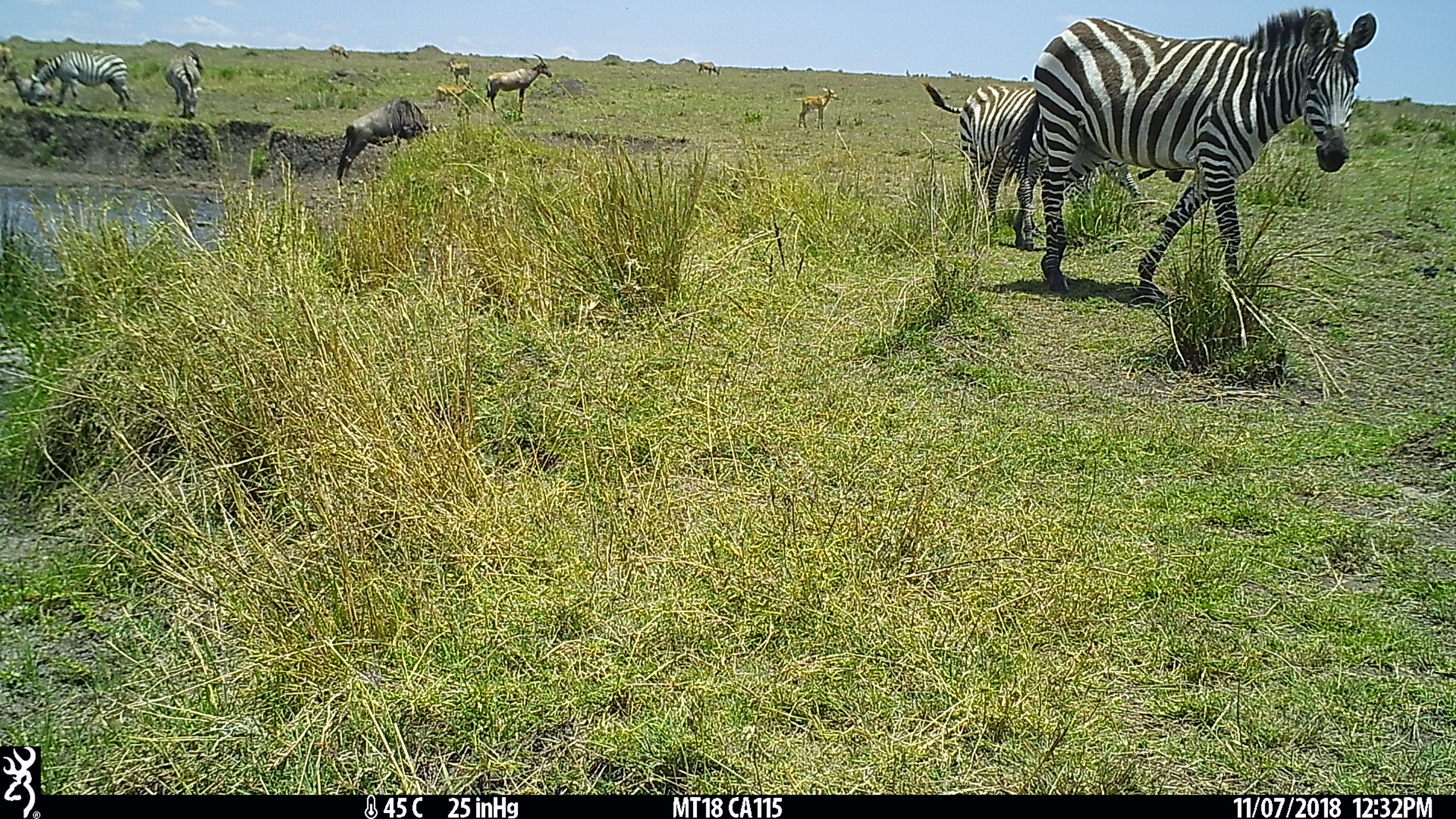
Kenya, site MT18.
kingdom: Animalia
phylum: Chordata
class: Mammalia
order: Perissodactyla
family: Equidae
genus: Equus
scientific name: Equus quagga burchellii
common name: burchell's zebra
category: zebra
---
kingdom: Animalia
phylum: Chordata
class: Mammalia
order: Artiodactyla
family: Bovidae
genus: Connochaetes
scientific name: Connochaetes taurinus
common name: blue wildebeest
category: wildebeest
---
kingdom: Animalia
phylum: Chordata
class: Mammalia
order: Artiodactyla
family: Bovidae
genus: Damaliscus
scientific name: Damaliscus lunatus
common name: topi